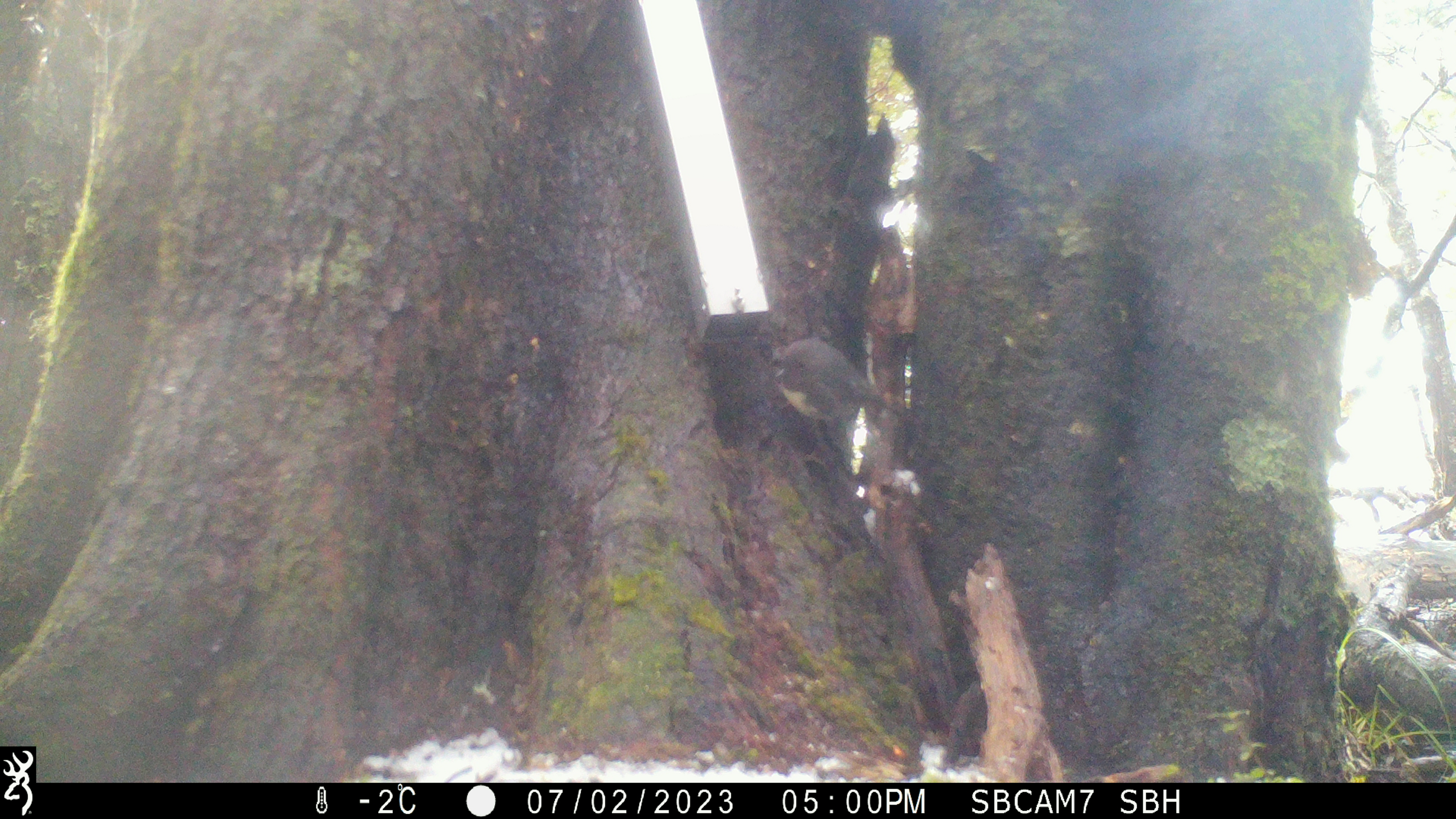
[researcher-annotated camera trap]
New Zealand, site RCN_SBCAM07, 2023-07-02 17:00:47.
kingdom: Animalia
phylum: Chordata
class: Aves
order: Passeriformes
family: Petroicidae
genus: Petroica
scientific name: Petroica australis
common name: new zealand robin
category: robin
Robin (new zealand robin) (Petroica australis).